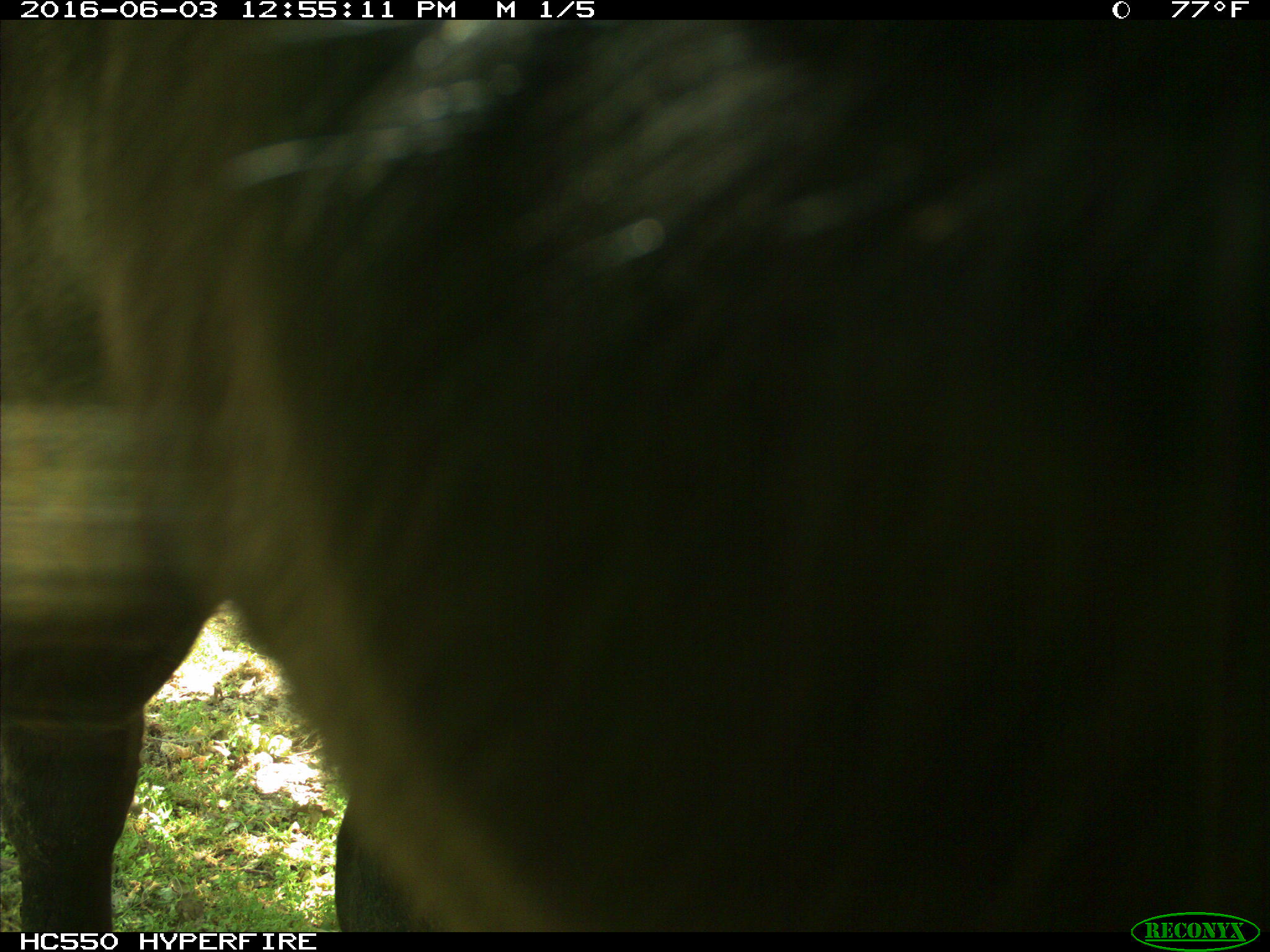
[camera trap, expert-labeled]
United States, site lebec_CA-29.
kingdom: Animalia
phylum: Chordata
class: Mammalia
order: Artiodactyla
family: Bovidae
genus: Bos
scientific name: Bos taurus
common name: domestic cow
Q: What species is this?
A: Bos taurus (domestic cow).